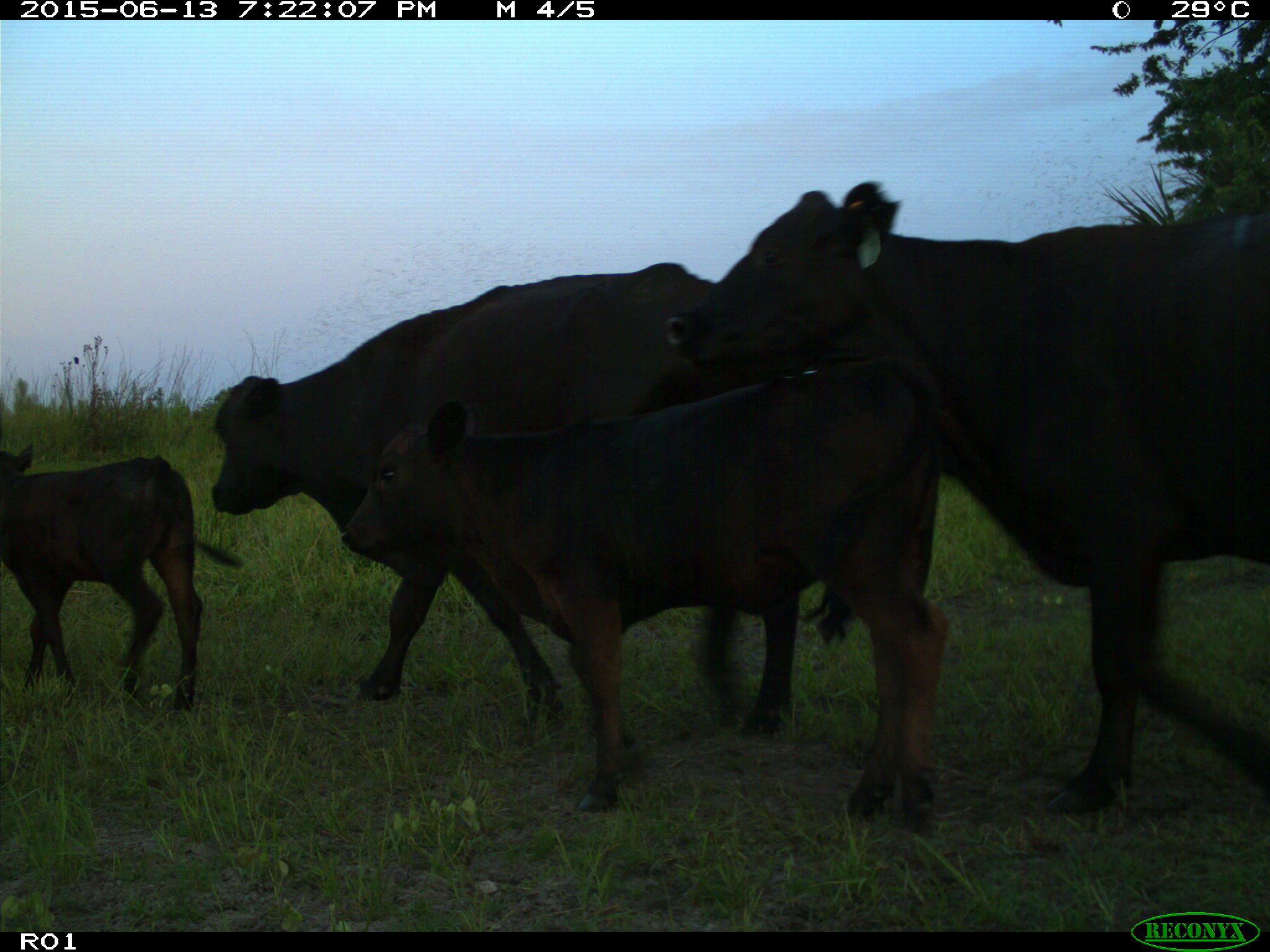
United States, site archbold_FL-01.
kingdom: Animalia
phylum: Chordata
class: Mammalia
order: Artiodactyla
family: Bovidae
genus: Bos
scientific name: Bos taurus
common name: domestic cow